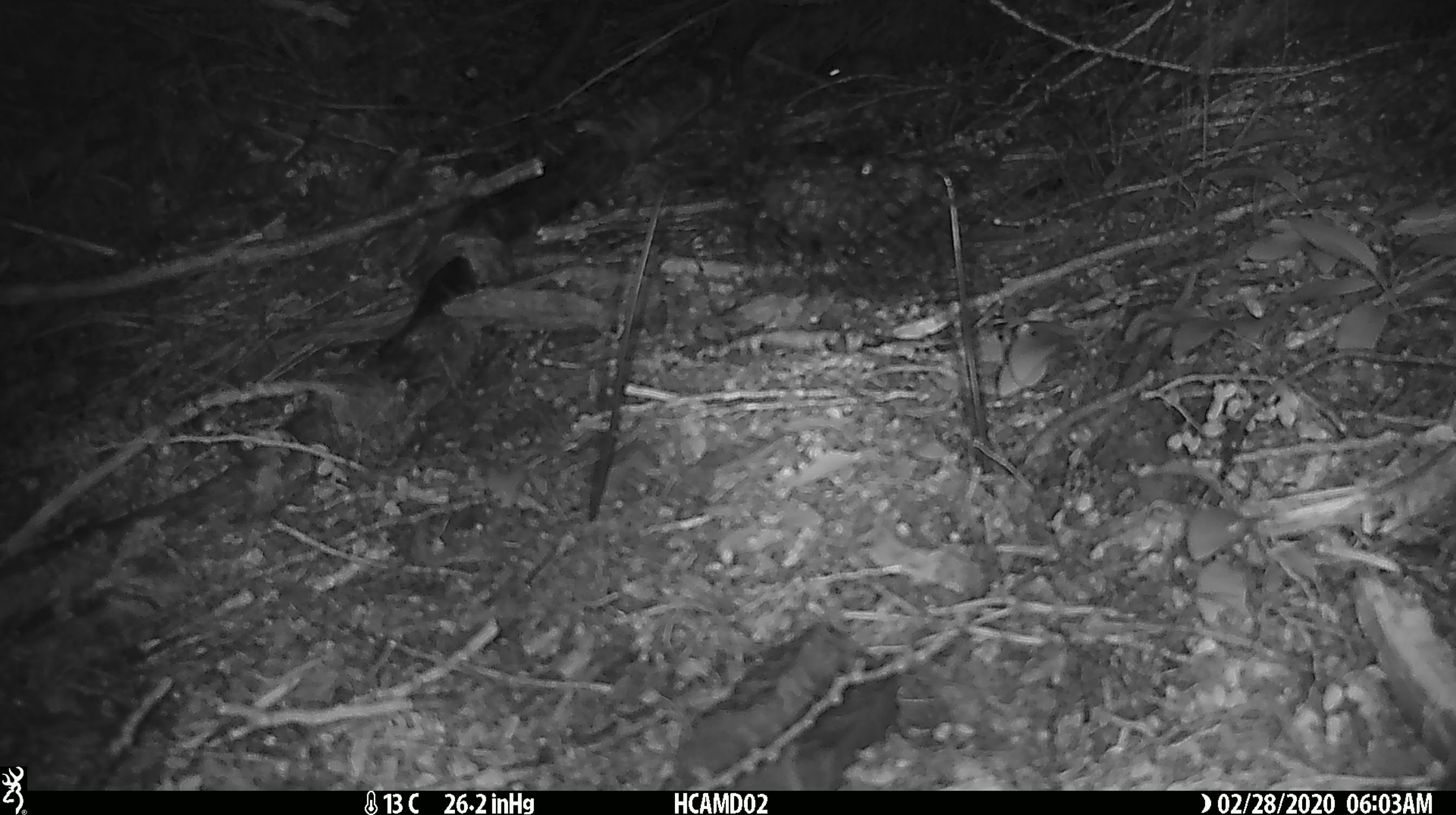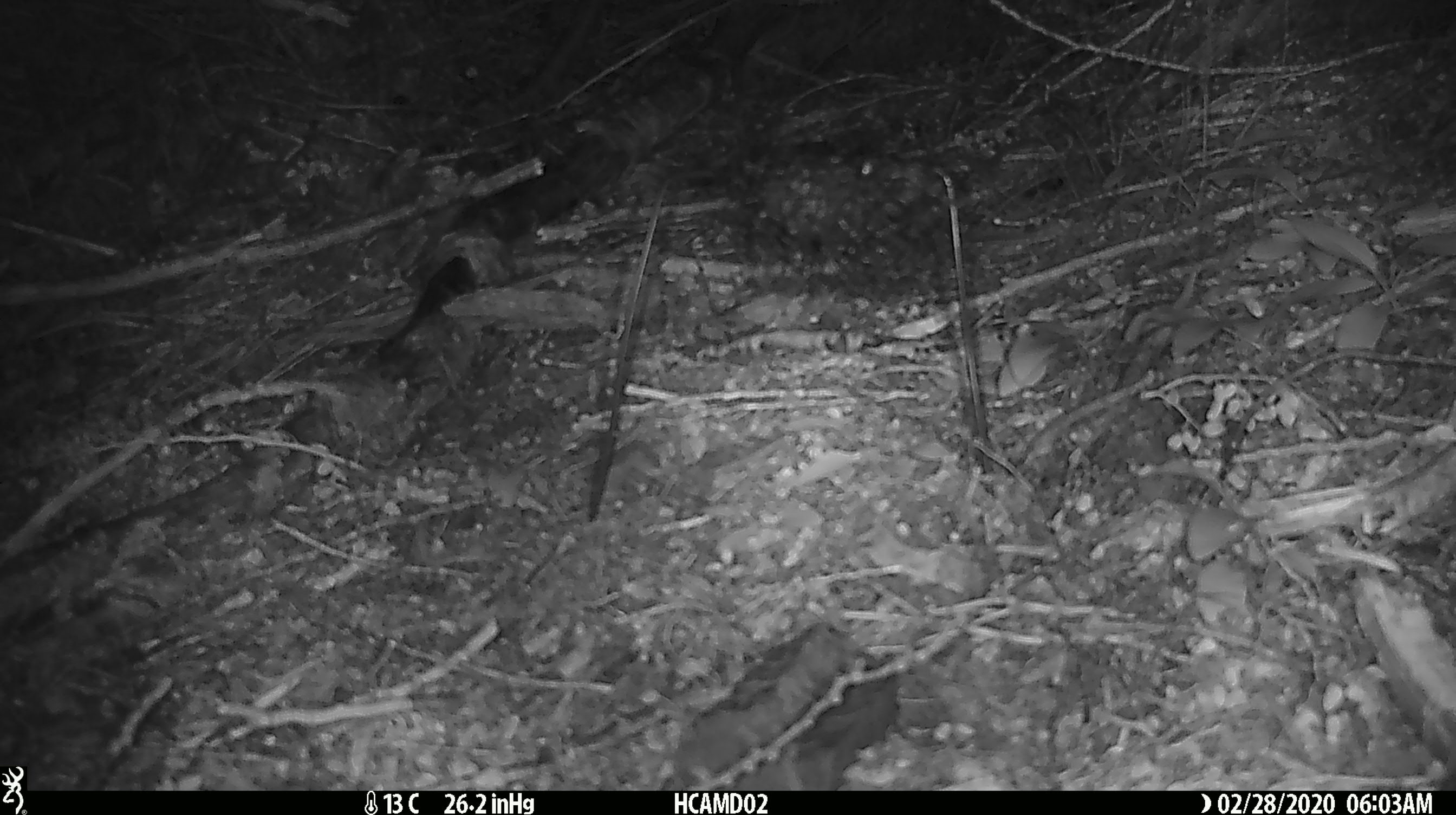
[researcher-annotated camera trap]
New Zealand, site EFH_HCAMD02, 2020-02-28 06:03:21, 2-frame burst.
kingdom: Animalia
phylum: Chordata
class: Mammalia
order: Rodentia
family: Muridae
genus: Mus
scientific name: Mus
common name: mouse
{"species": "mouse (Mus)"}